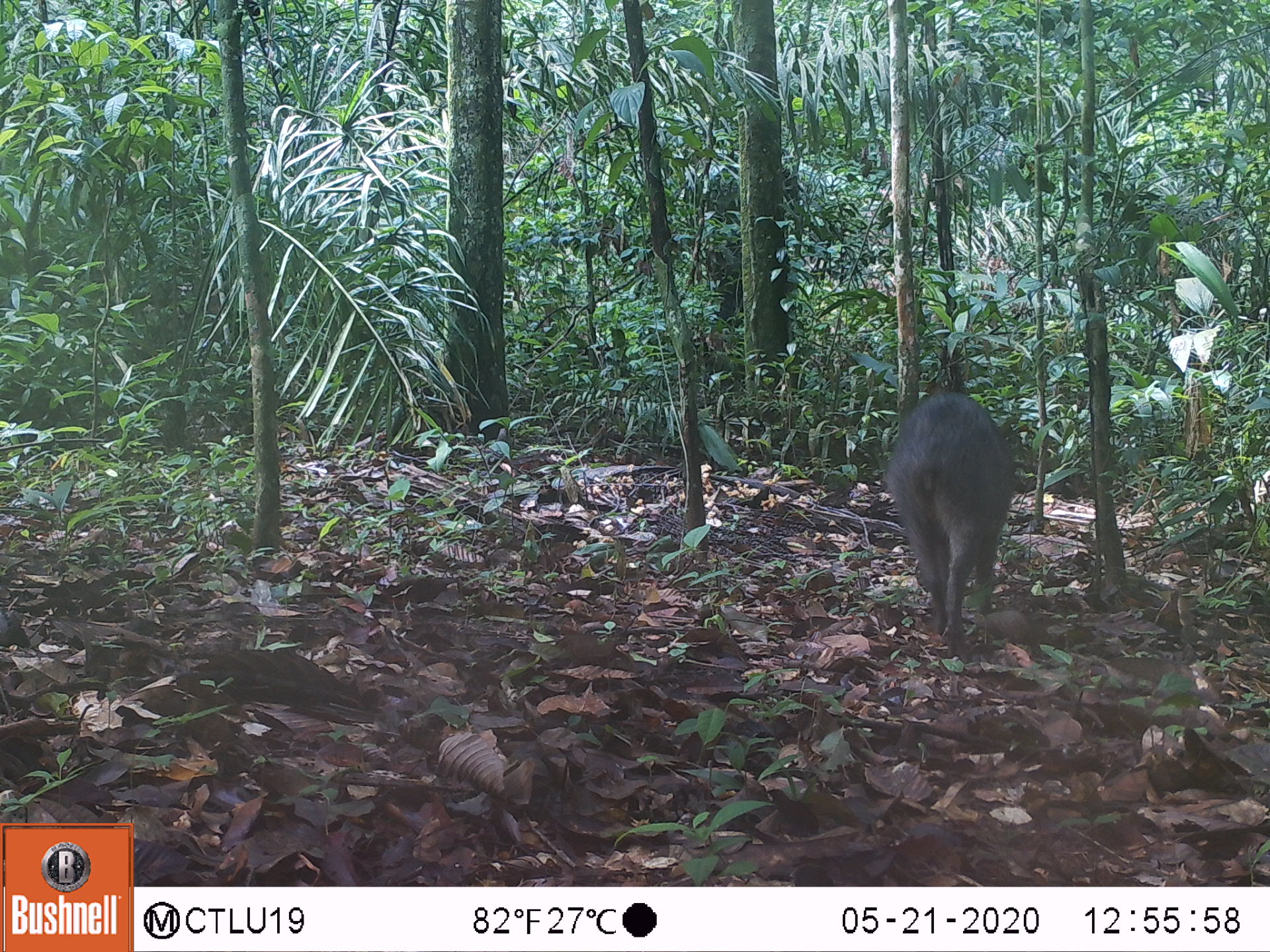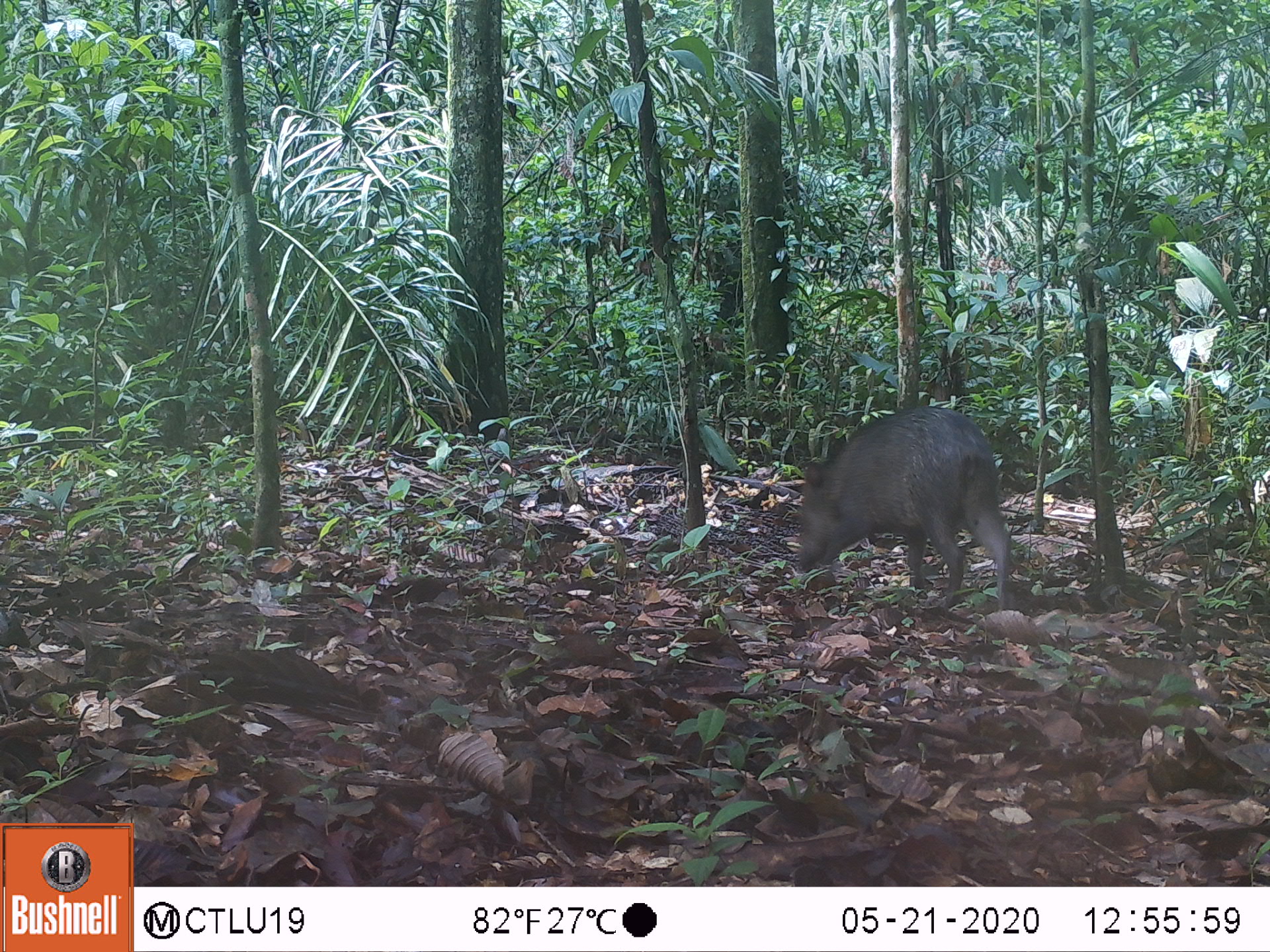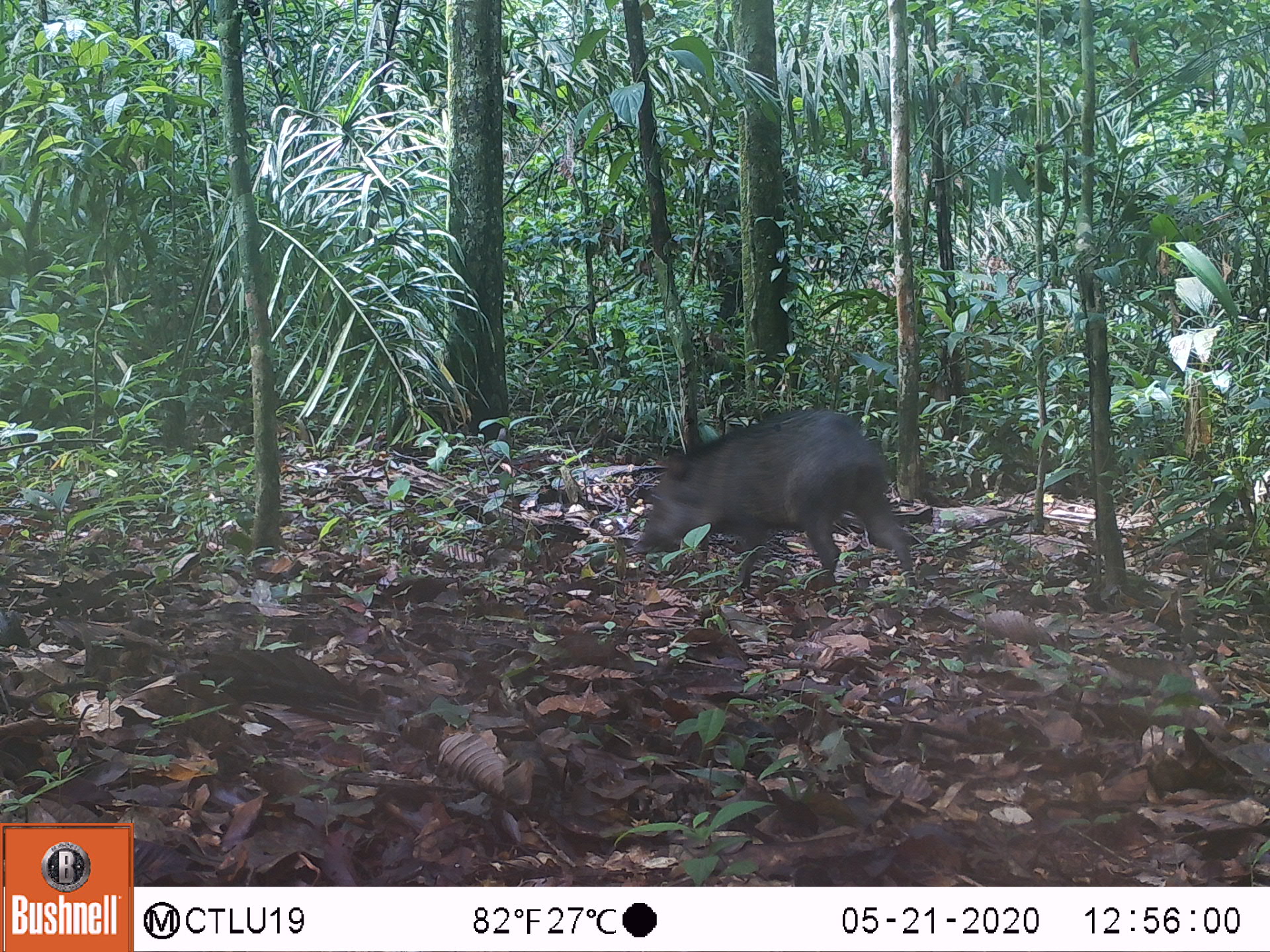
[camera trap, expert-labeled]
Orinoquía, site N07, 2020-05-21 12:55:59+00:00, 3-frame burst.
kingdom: Animalia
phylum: Chordata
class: Mammalia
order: Artiodactyla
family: Tayassuidae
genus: Pecari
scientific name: Pecari tajacu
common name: collared peccary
Collared peccary (Pecari tajacu).